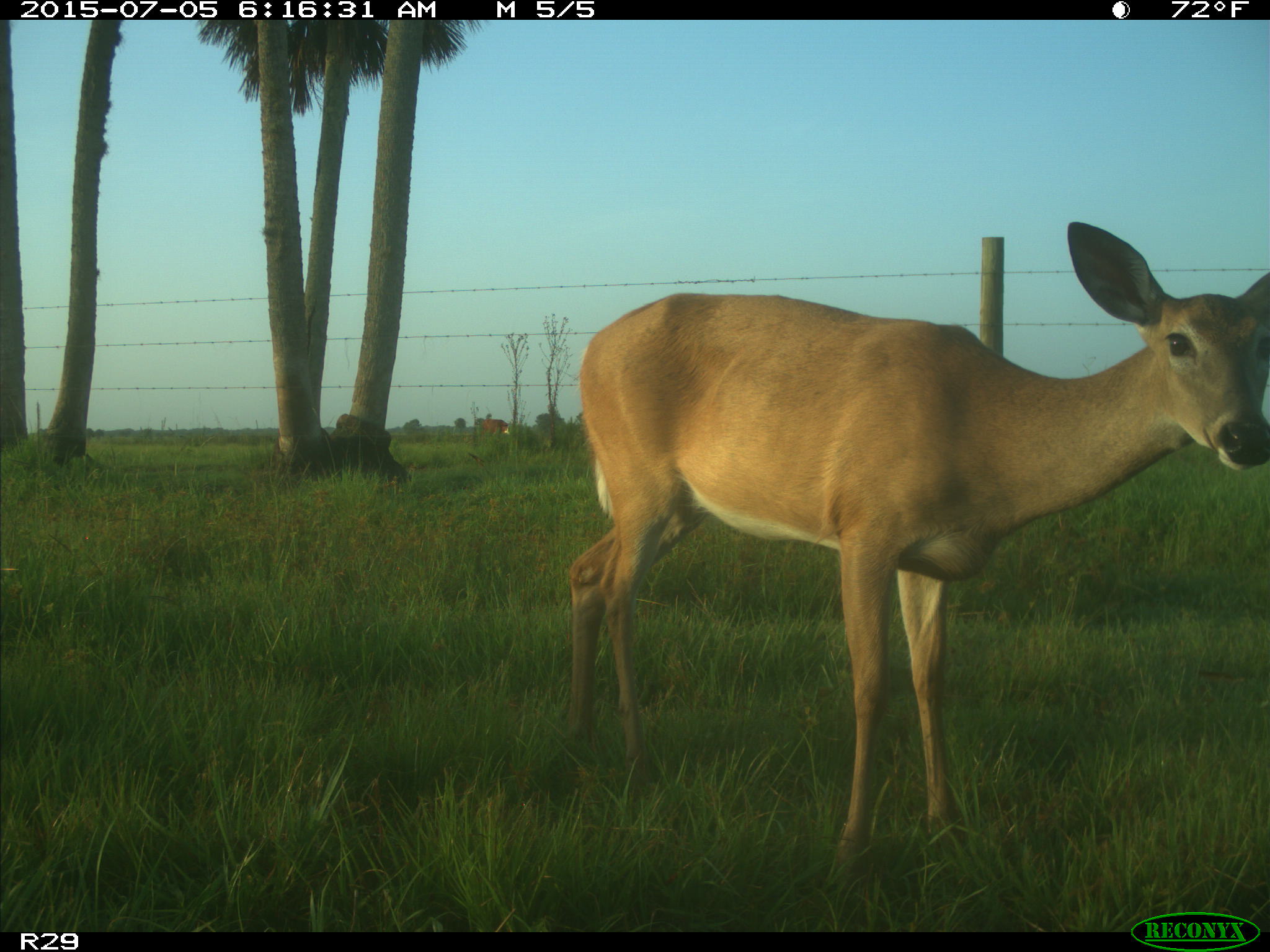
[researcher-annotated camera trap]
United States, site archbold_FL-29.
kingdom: Animalia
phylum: Chordata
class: Mammalia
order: Artiodactyla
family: Bovidae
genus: Bos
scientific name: Bos taurus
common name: domestic cow